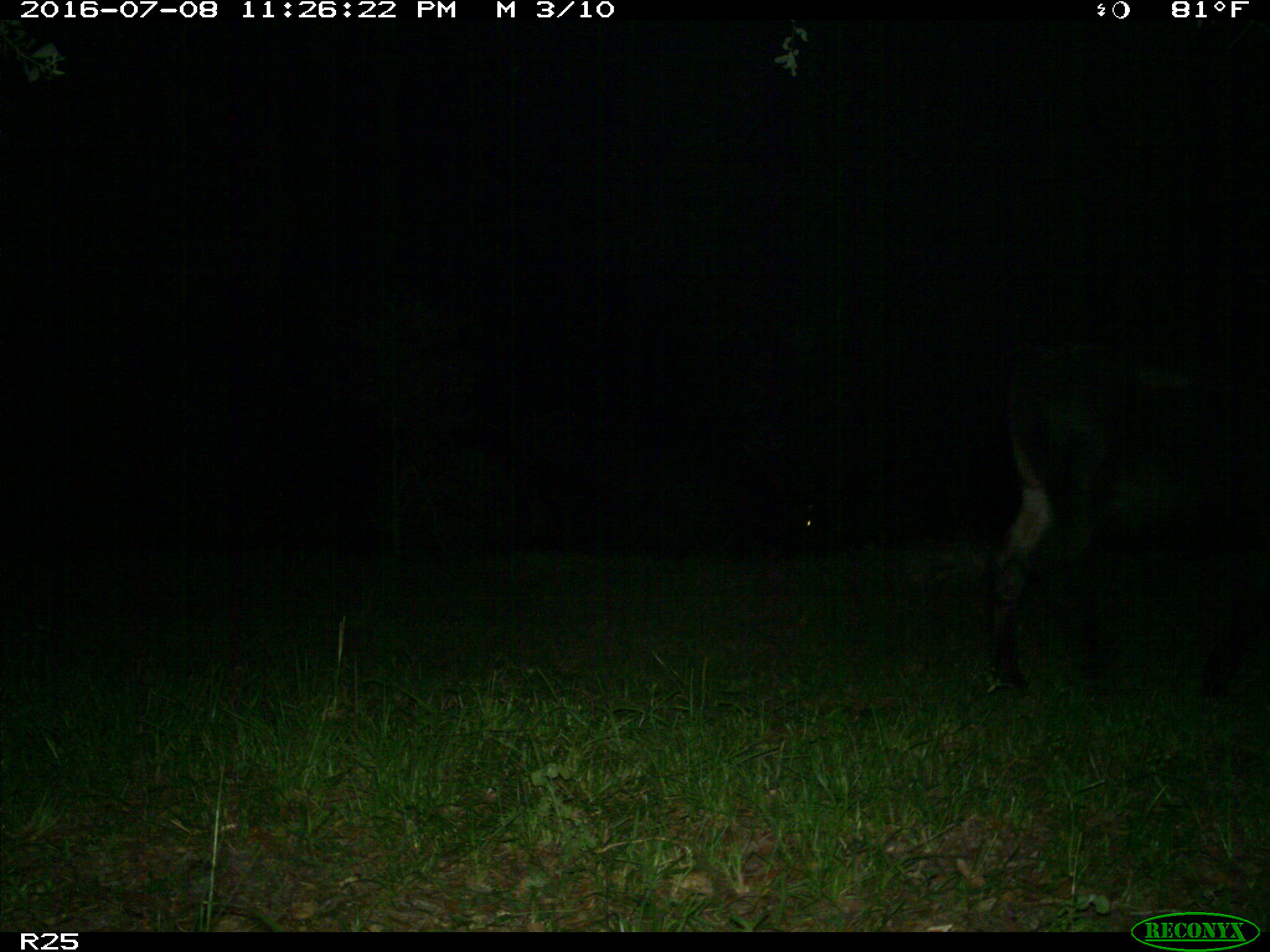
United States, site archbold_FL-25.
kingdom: Animalia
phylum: Chordata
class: Mammalia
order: Artiodactyla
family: Bovidae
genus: Bos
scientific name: Bos taurus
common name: domestic cow